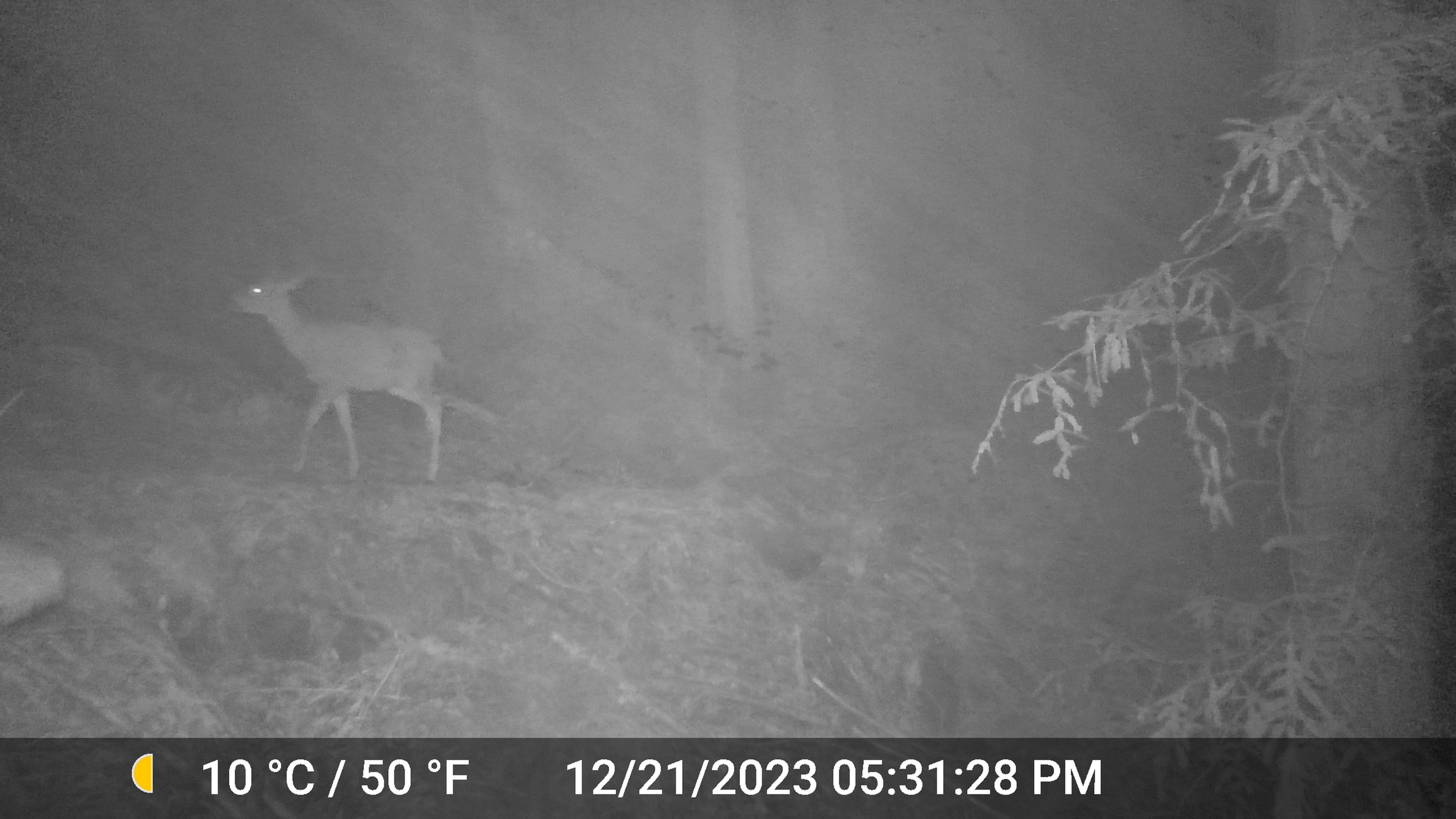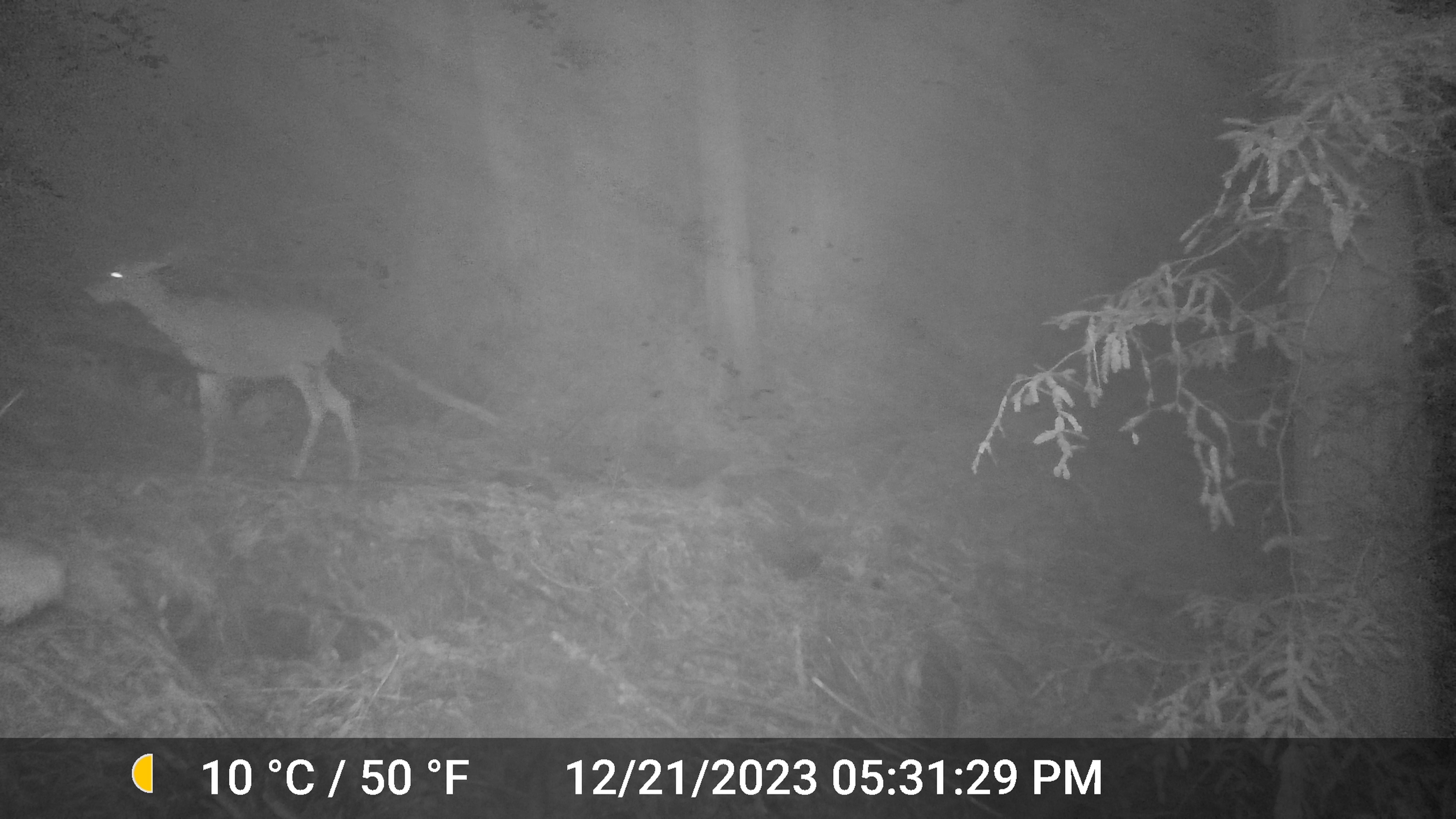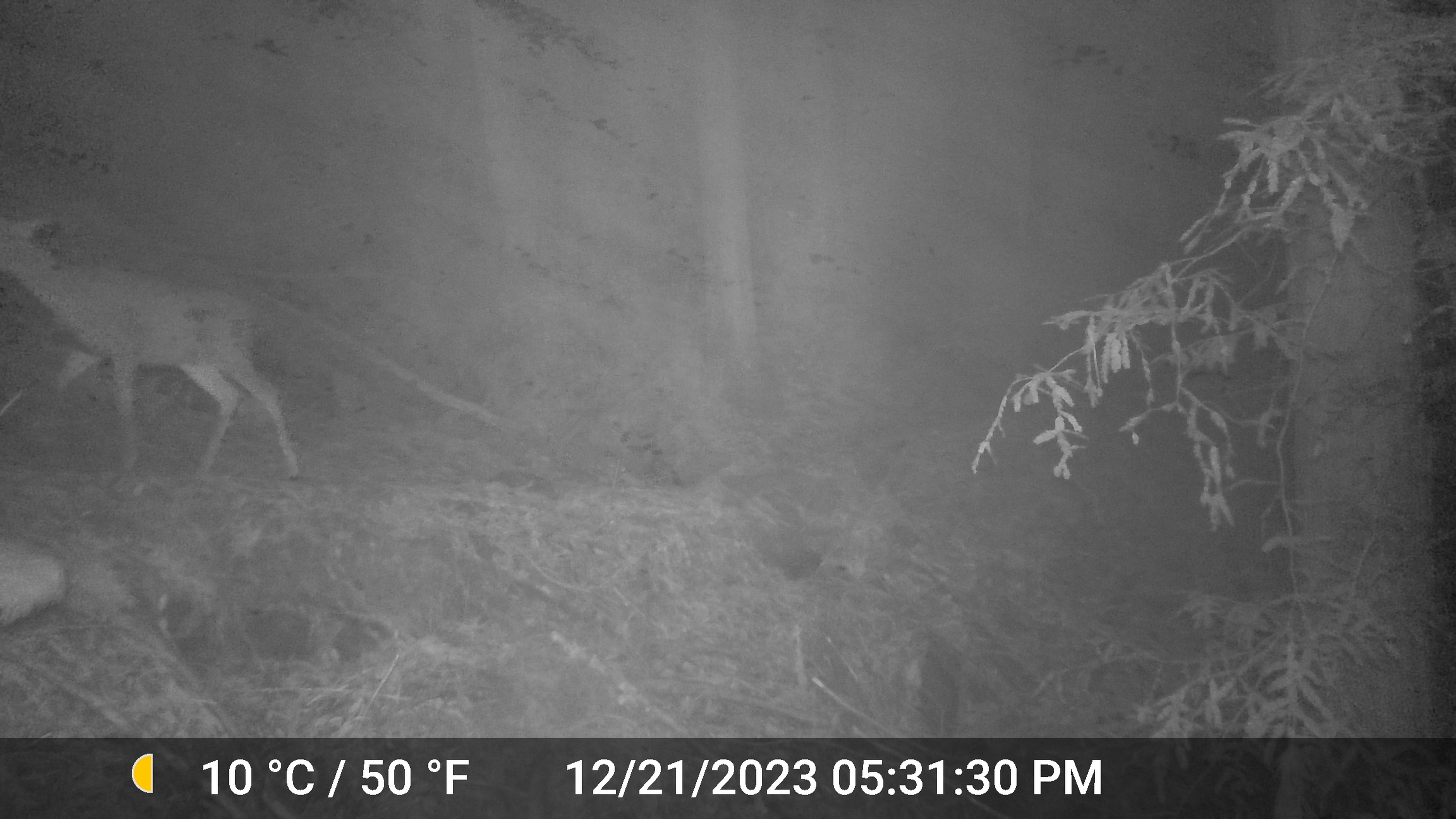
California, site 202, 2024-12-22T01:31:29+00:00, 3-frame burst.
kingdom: Animalia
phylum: Chordata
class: Mammalia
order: Artiodactyla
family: Cervidae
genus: Odocoileus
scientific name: Odocoileus hemionus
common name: mule deer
Mule deer (Odocoileus hemionus).